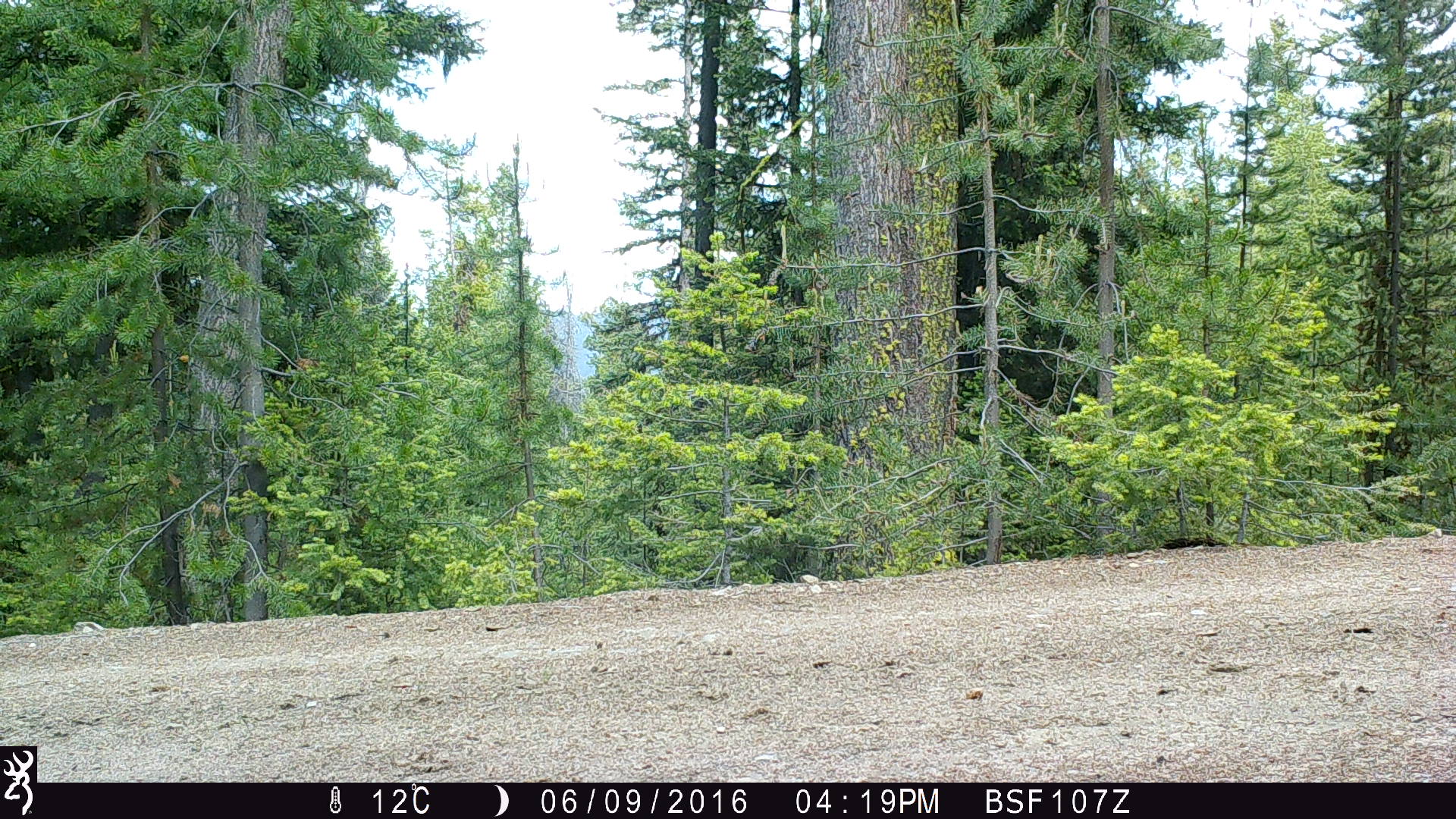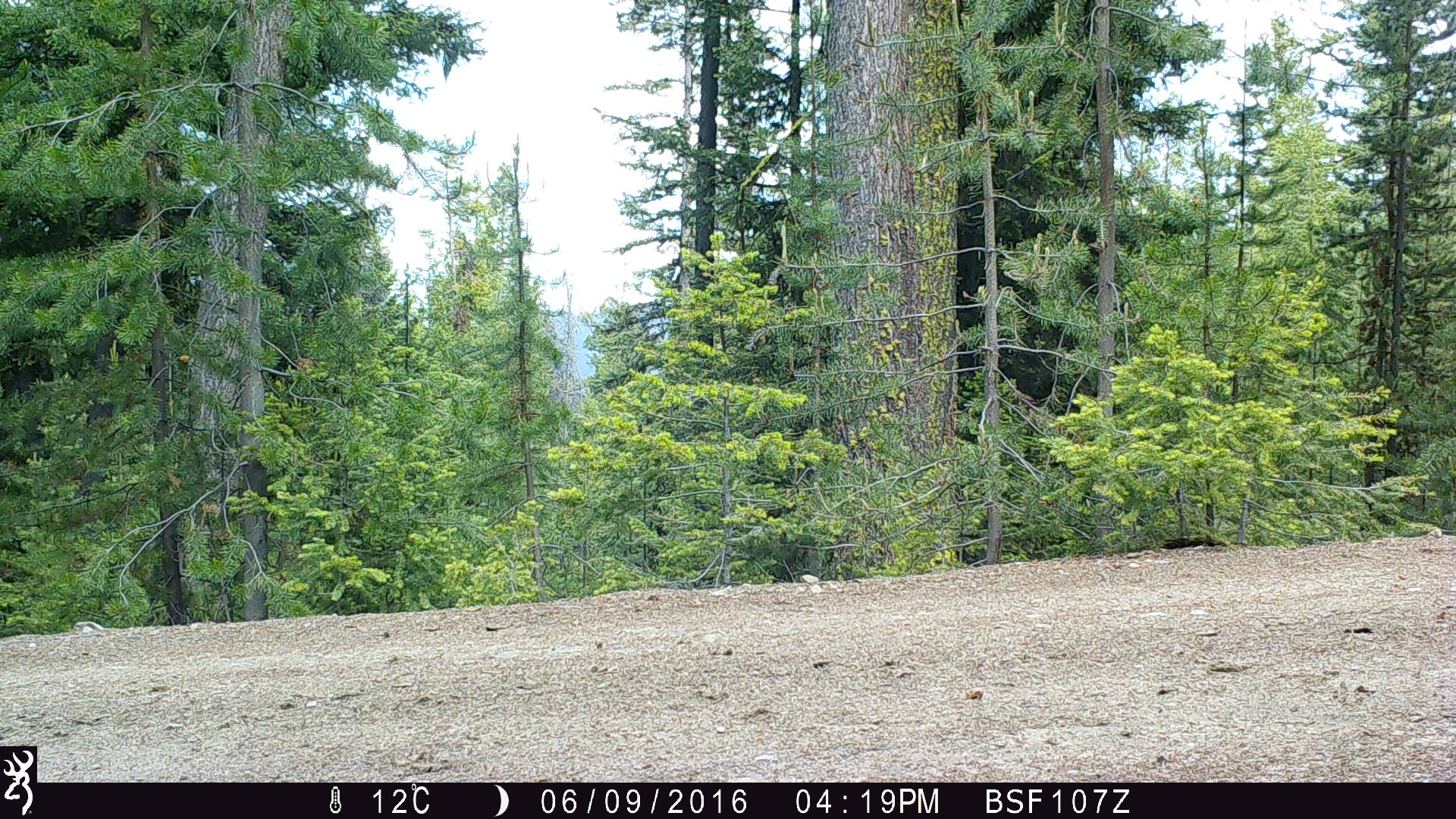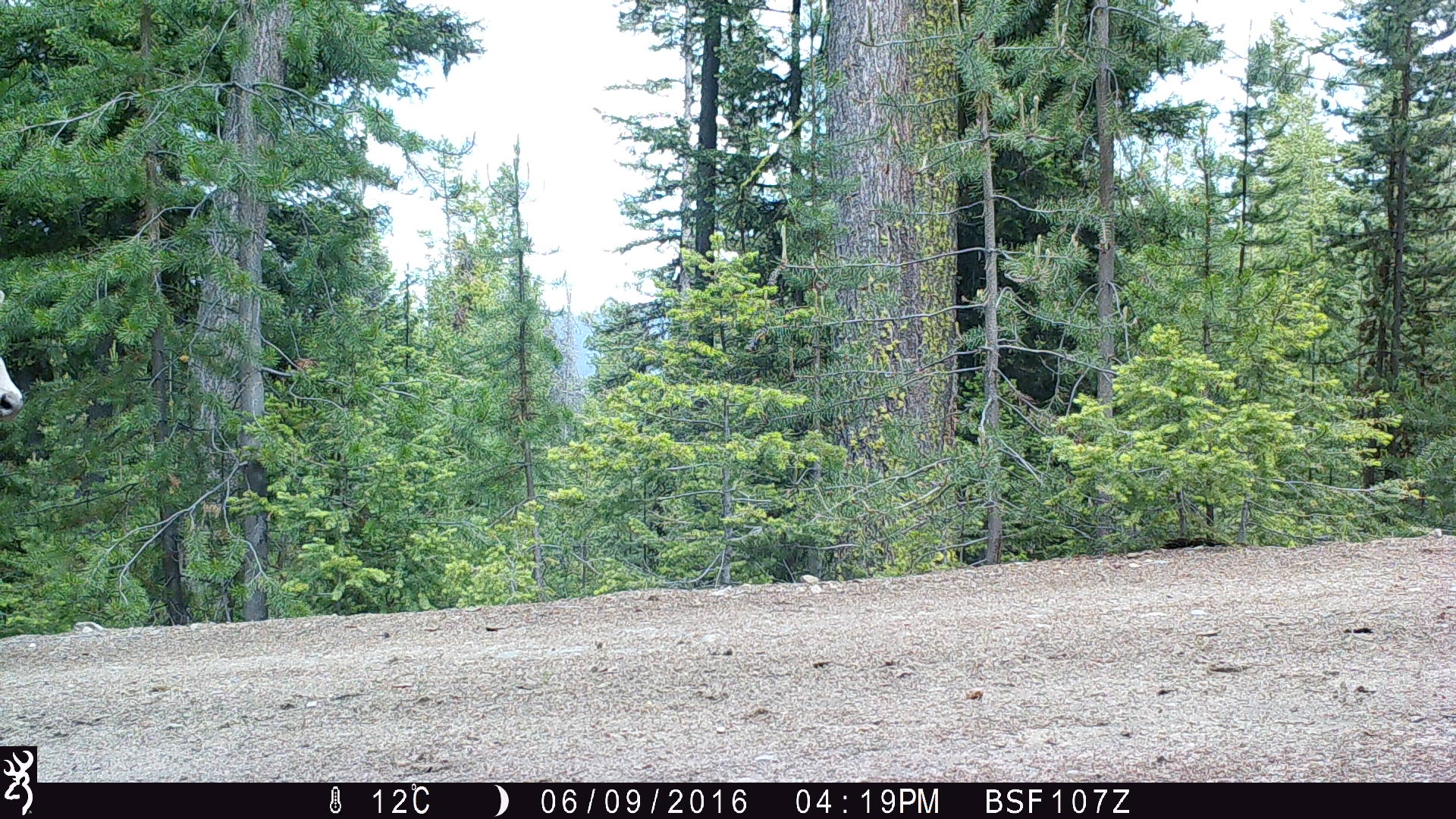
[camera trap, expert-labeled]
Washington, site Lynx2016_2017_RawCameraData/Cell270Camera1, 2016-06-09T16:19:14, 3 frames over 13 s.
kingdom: Animalia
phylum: Chordata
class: Mammalia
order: Artiodactyla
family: Bovidae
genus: Bos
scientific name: Bos taurus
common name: domestic cattle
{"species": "domestic cattle (Bos taurus)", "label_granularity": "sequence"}